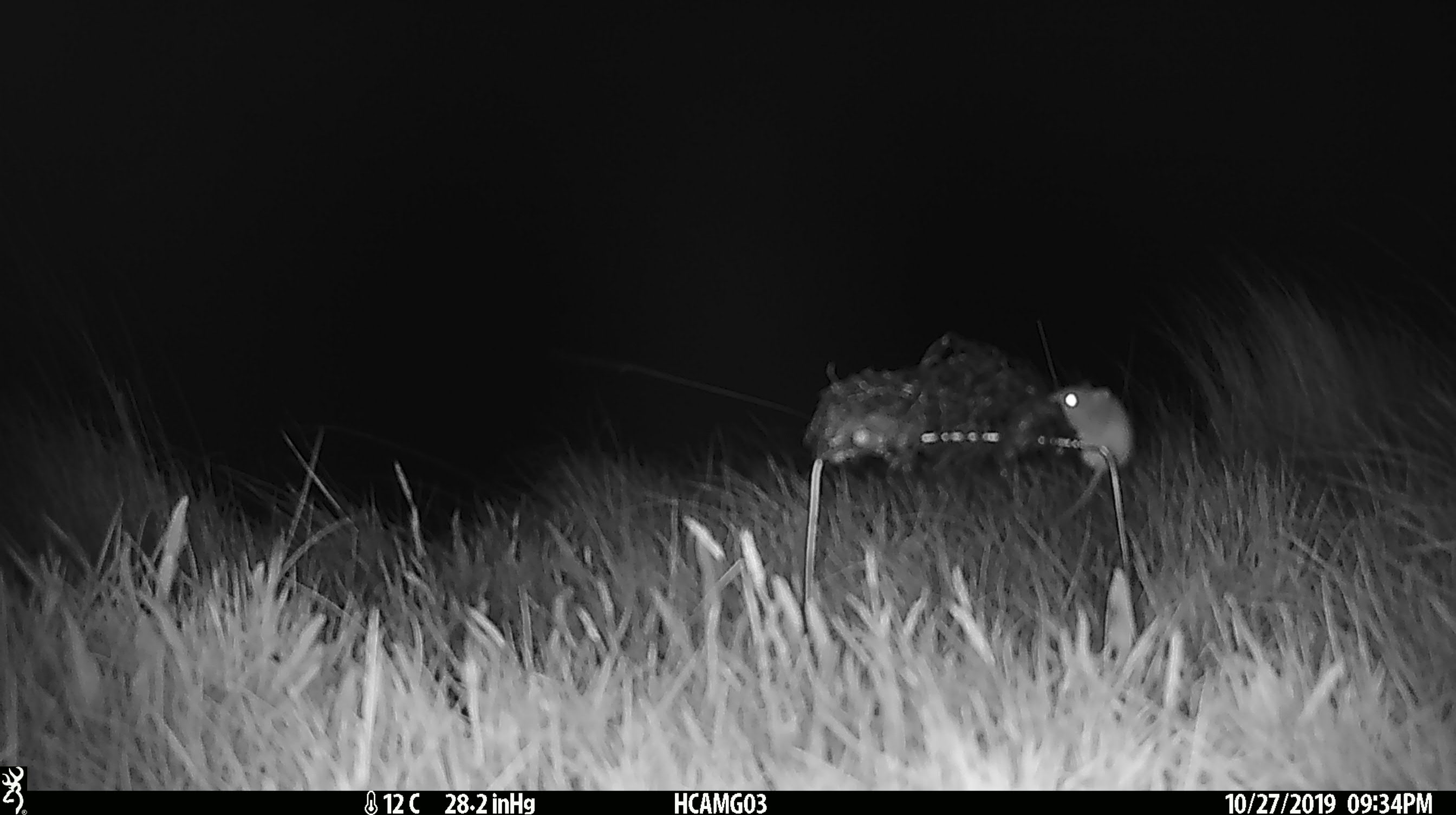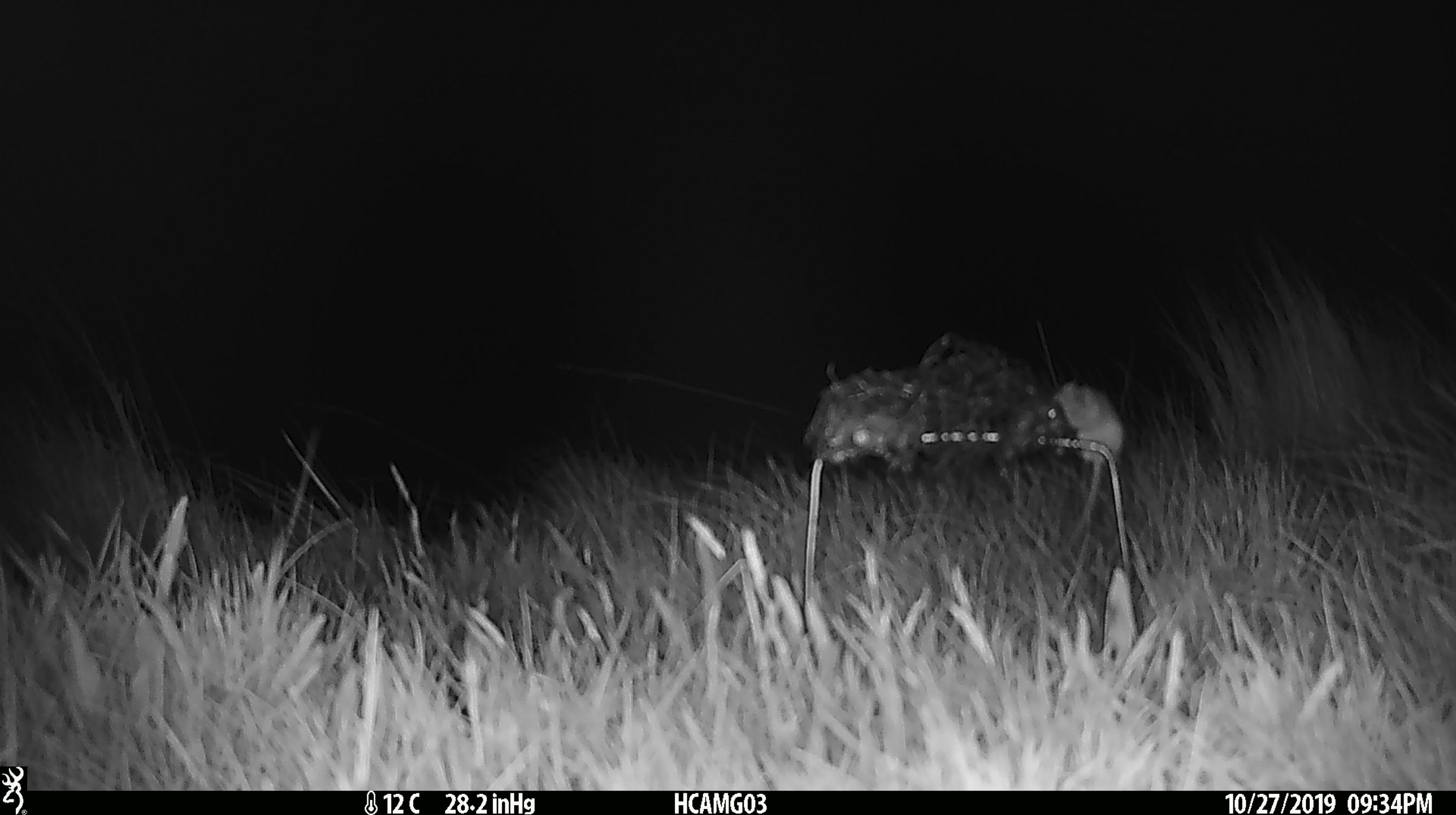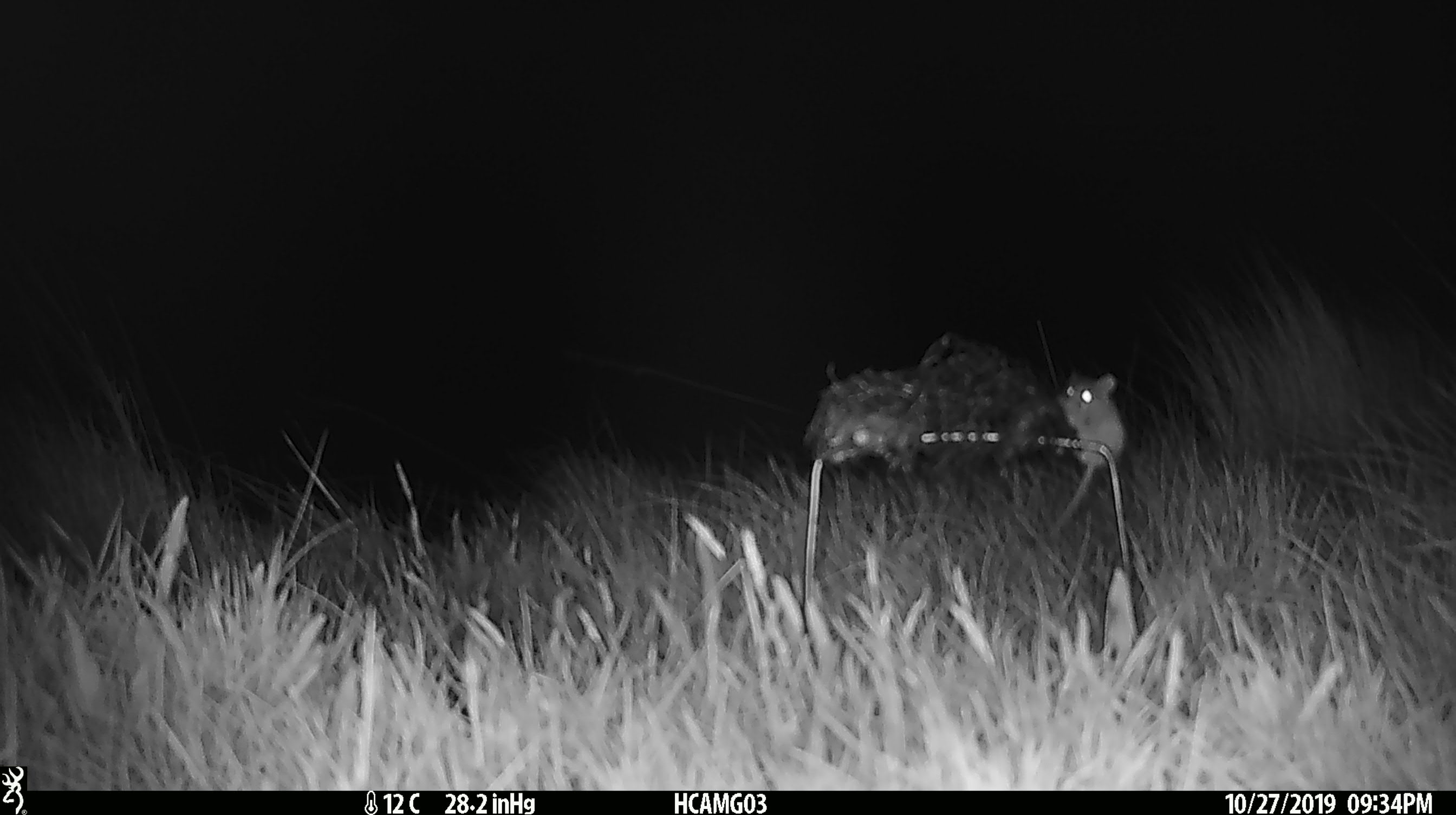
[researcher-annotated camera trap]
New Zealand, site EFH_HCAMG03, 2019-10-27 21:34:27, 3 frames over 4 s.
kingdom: Animalia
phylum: Chordata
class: Mammalia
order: Rodentia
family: Muridae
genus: Mus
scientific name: Mus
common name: mouse